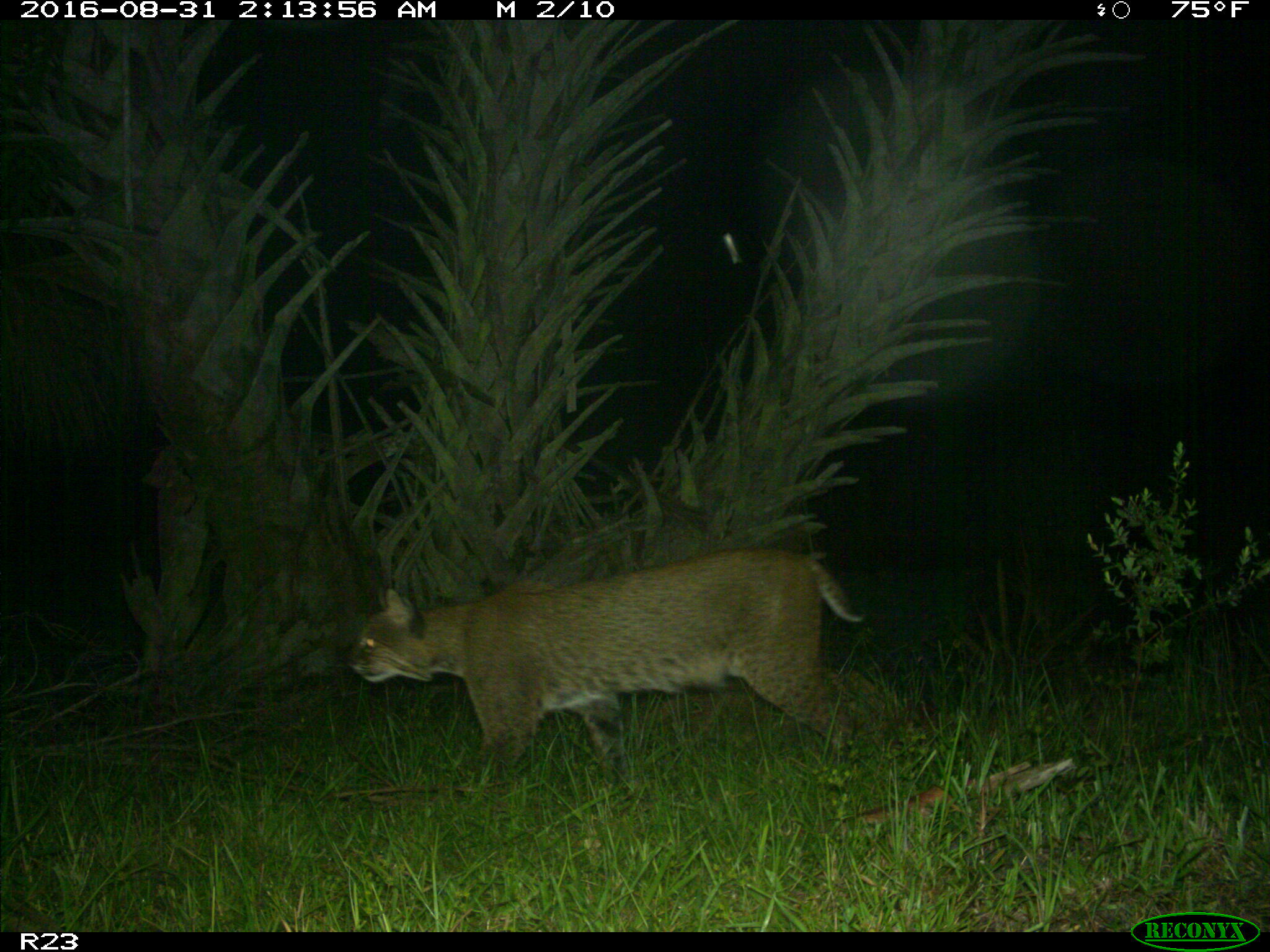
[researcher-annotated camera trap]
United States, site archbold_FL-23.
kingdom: Animalia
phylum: Chordata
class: Mammalia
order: Carnivora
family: Felidae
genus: Lynx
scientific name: Lynx rufus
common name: bobcat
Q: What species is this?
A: Lynx rufus (bobcat).